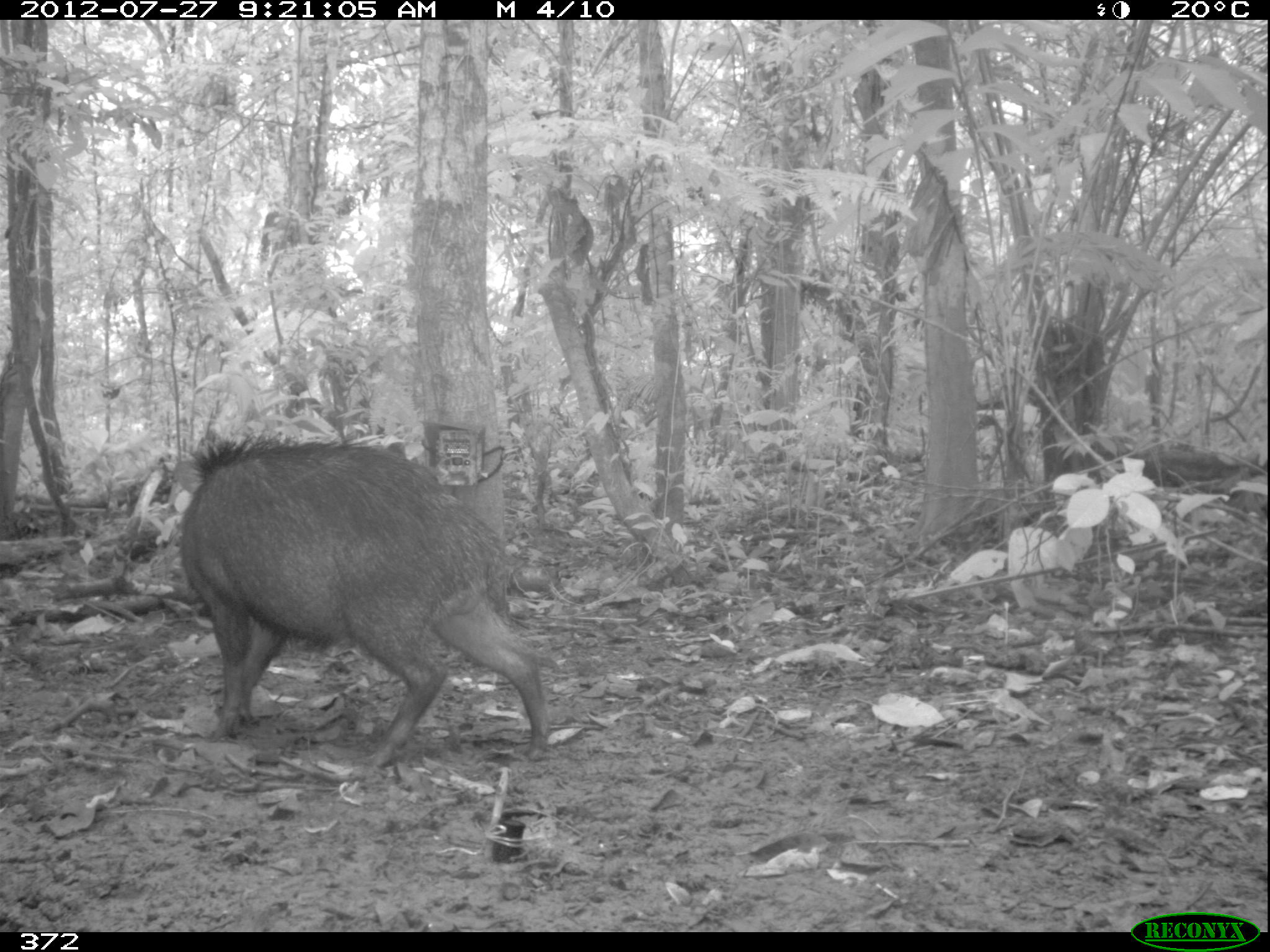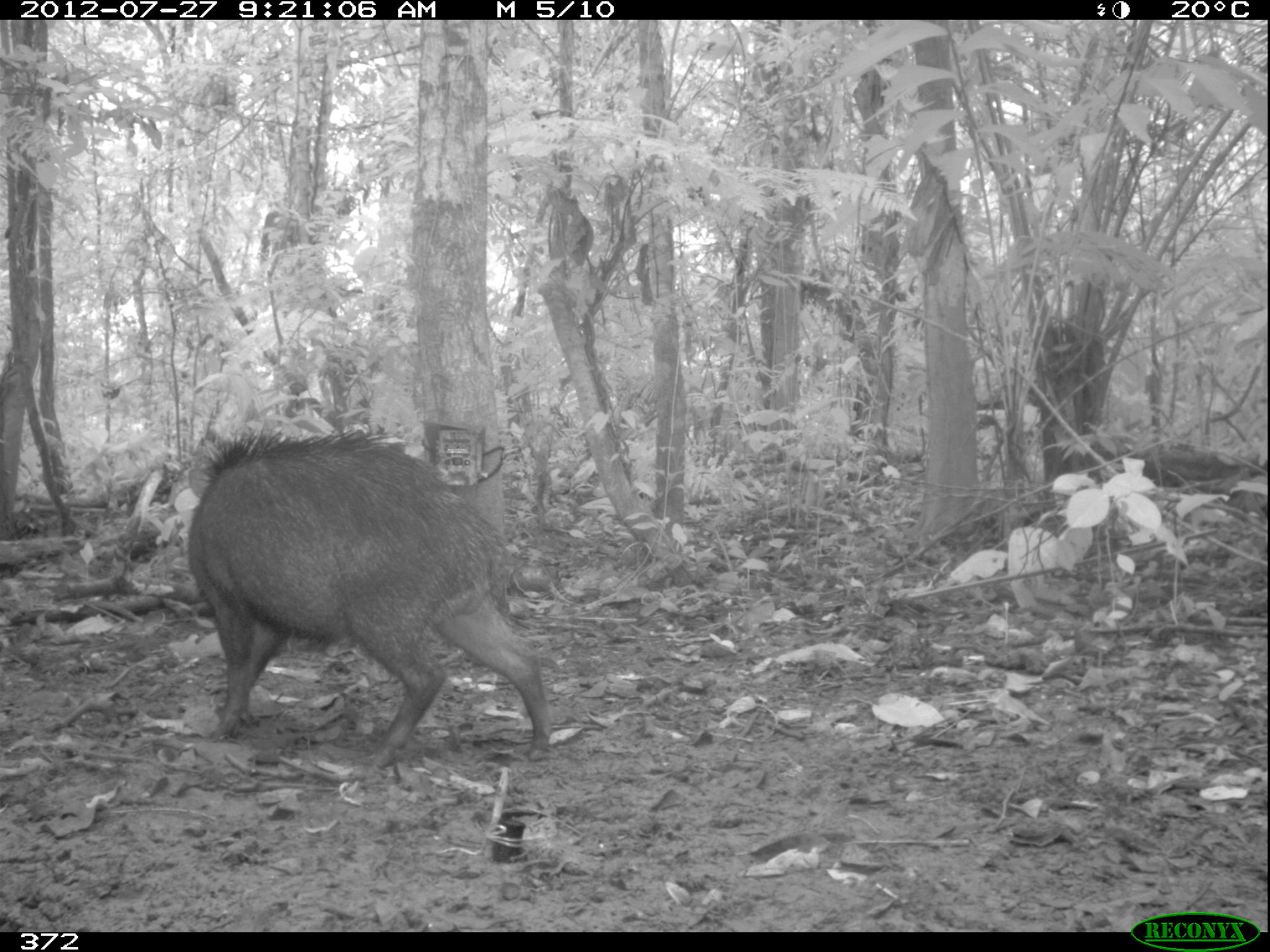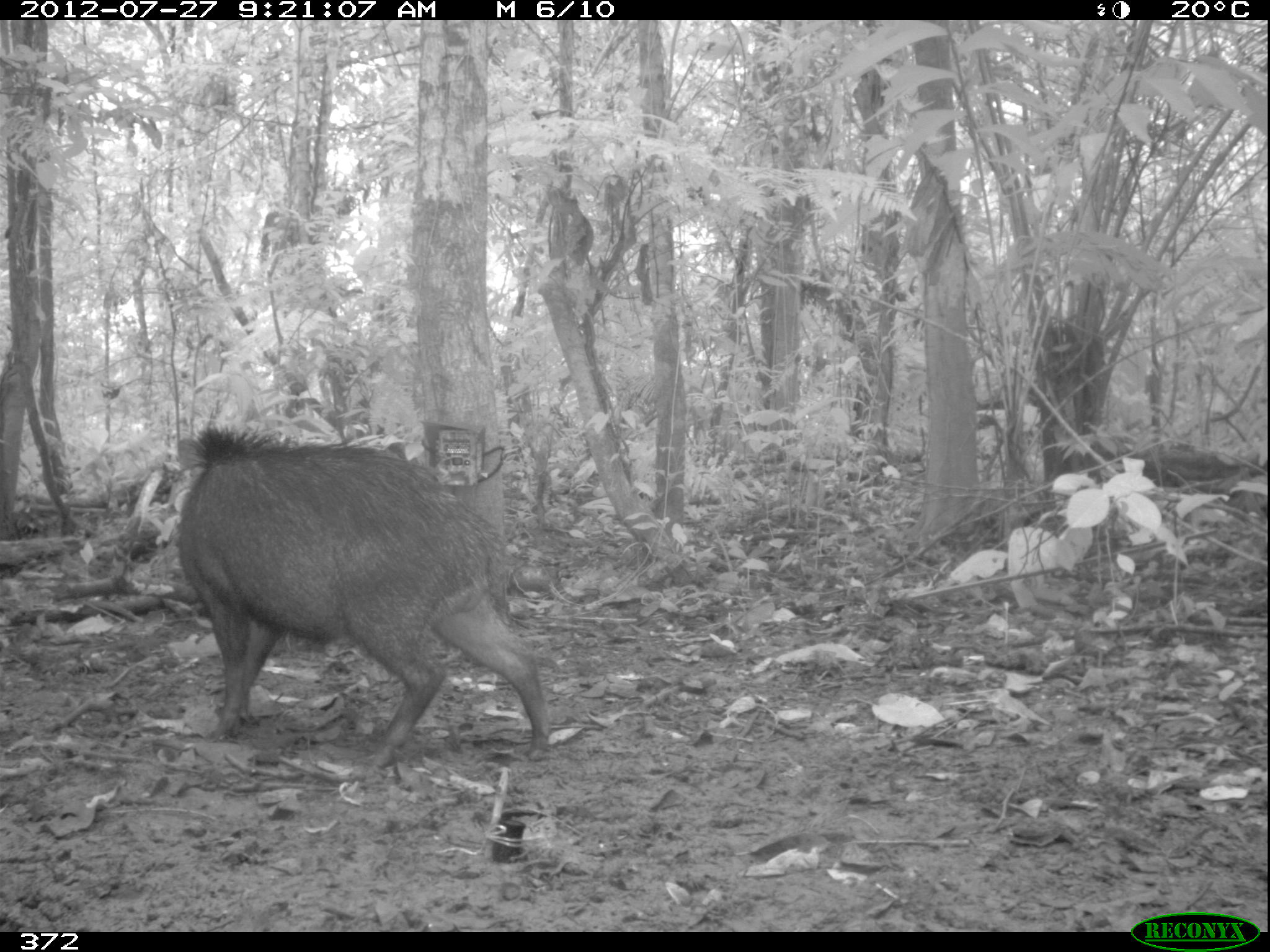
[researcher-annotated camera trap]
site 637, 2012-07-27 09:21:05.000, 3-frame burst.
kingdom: Animalia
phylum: Chordata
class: Mammalia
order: Artiodactyla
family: Tayassuidae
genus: Tayassu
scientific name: Tayassu pecari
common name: white-lipped peccary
Tayassu pecari (white-lipped peccary).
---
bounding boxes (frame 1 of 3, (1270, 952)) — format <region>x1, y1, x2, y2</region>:
tayassu pecari: <region>177, 425, 552, 771</region>